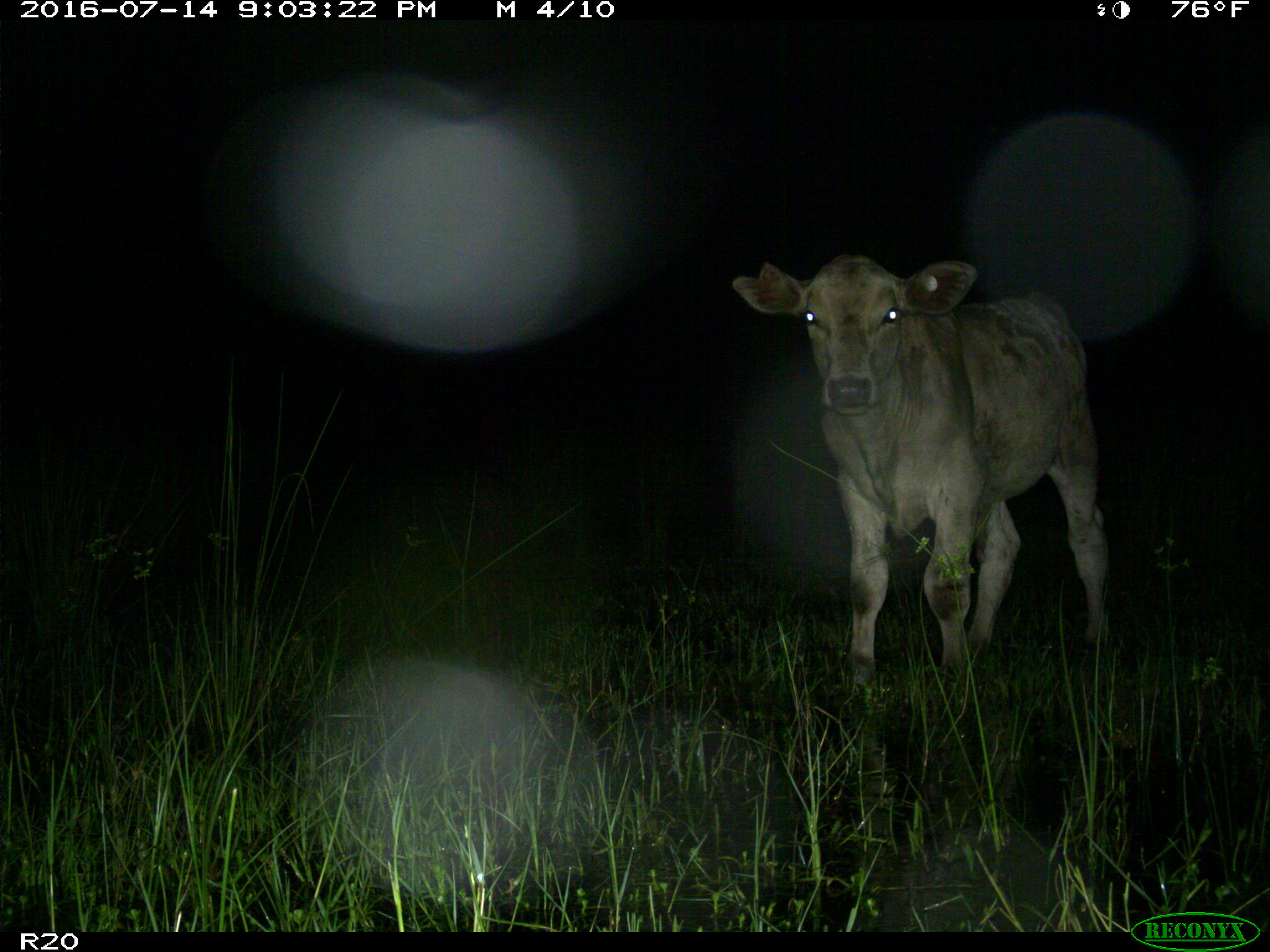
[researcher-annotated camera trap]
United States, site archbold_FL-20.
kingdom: Animalia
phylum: Chordata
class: Mammalia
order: Artiodactyla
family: Bovidae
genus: Bos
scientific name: Bos taurus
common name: domestic cow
Bos taurus (domestic cow).